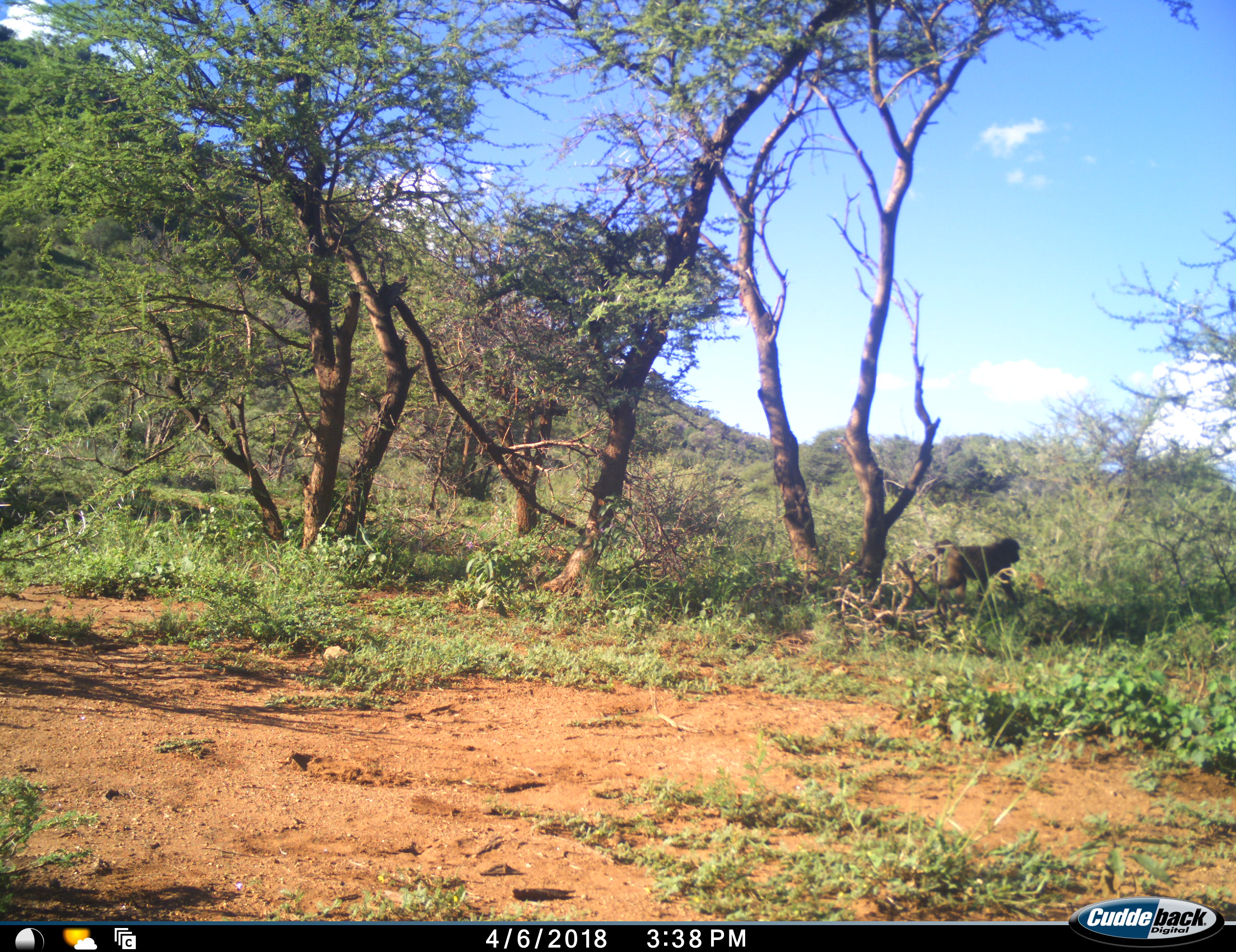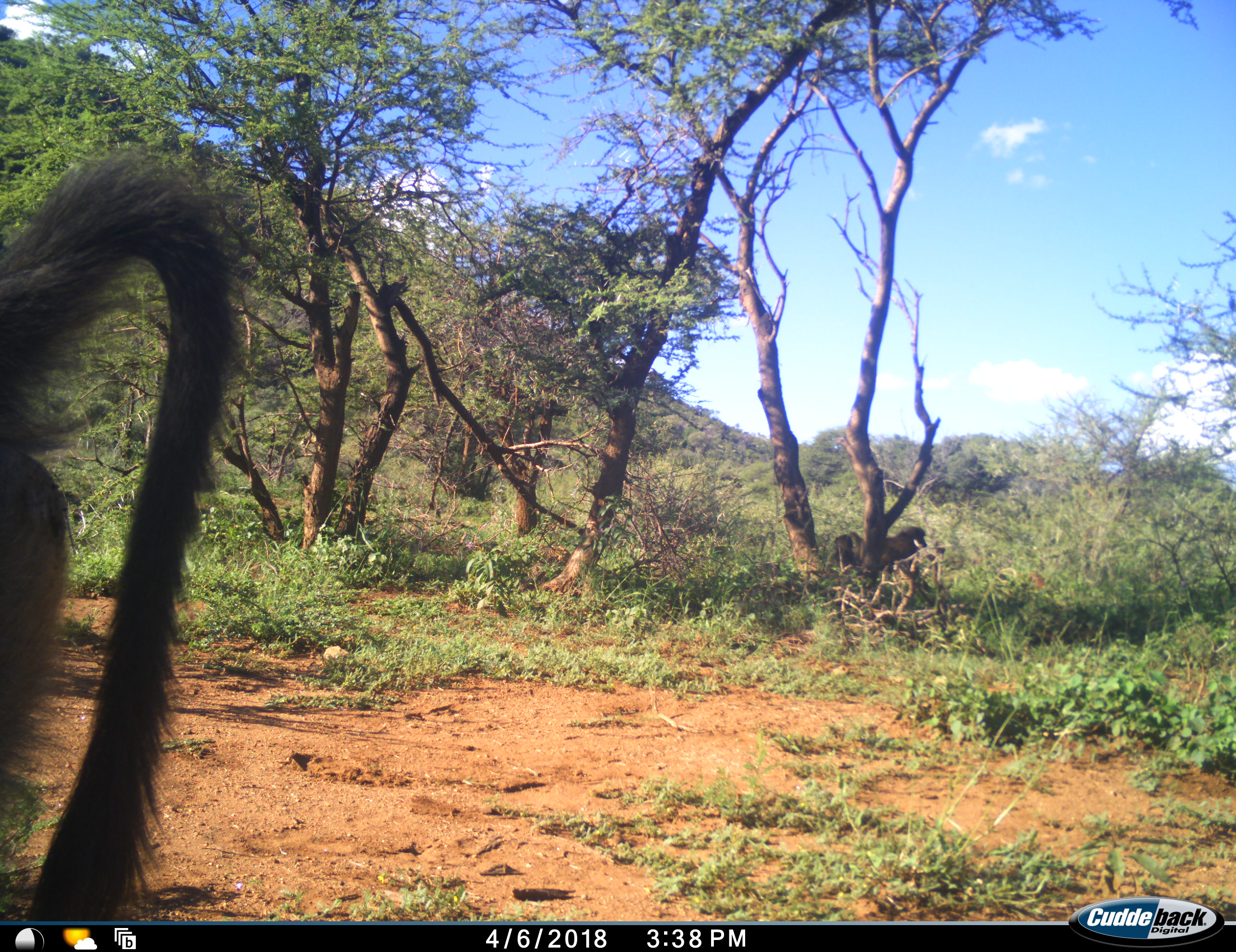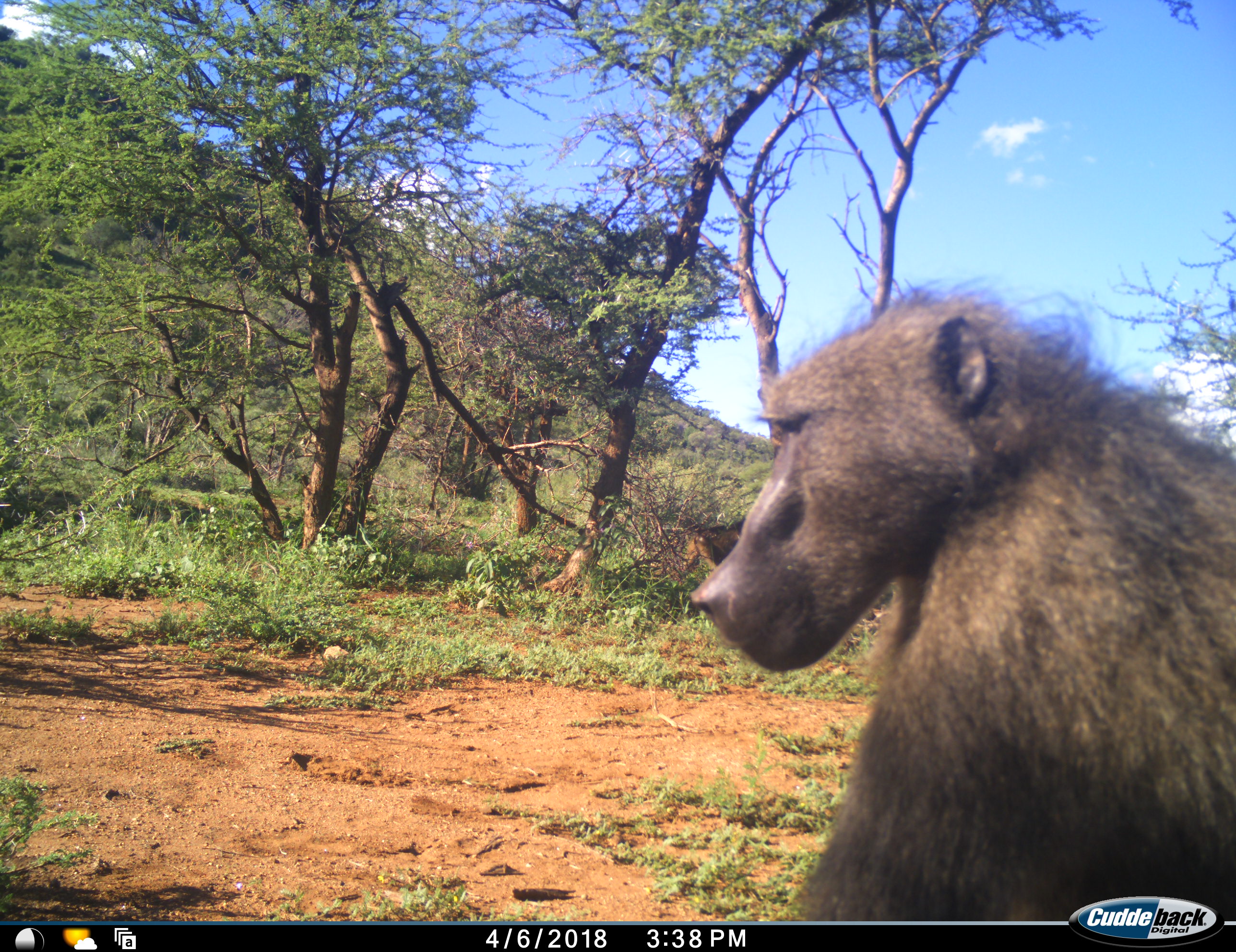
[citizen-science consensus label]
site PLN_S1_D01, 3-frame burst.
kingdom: Animalia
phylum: Chordata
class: Mammalia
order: Primates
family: Cercopithecidae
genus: Papio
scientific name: Papio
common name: baboon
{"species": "baboon (Papio)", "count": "2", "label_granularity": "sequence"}